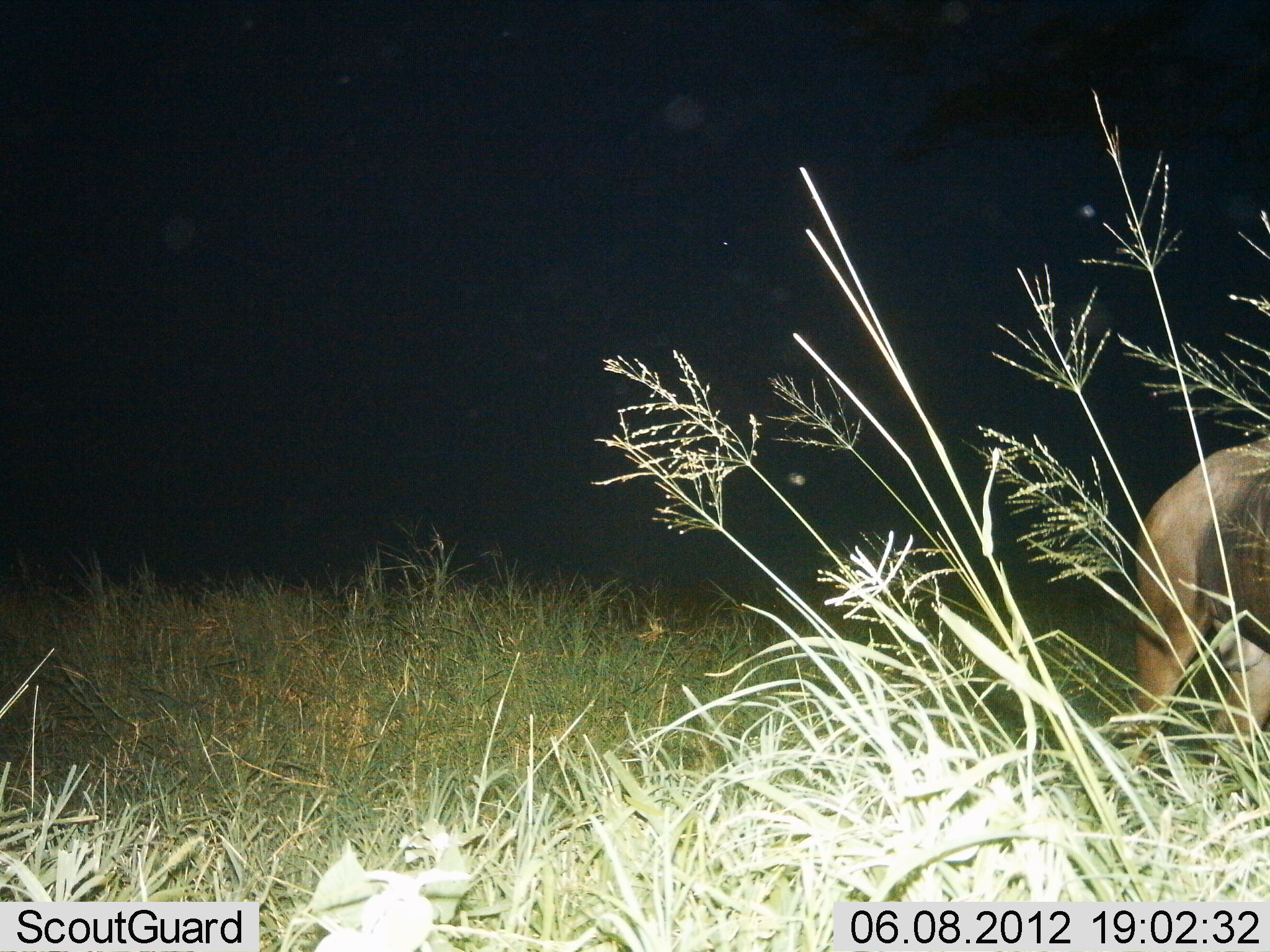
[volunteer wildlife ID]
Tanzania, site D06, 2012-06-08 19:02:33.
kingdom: Animalia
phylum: Chordata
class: Mammalia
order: Artiodactyla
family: Bovidae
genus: Tragelaphus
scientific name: Tragelaphus oryx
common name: eland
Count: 1.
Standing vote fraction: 80%.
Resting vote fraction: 0%.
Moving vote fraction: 20%.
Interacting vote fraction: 0%.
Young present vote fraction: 0%.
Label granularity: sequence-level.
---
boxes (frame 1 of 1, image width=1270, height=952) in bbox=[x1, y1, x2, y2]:
animal: bbox=[1132, 437, 1269, 781]